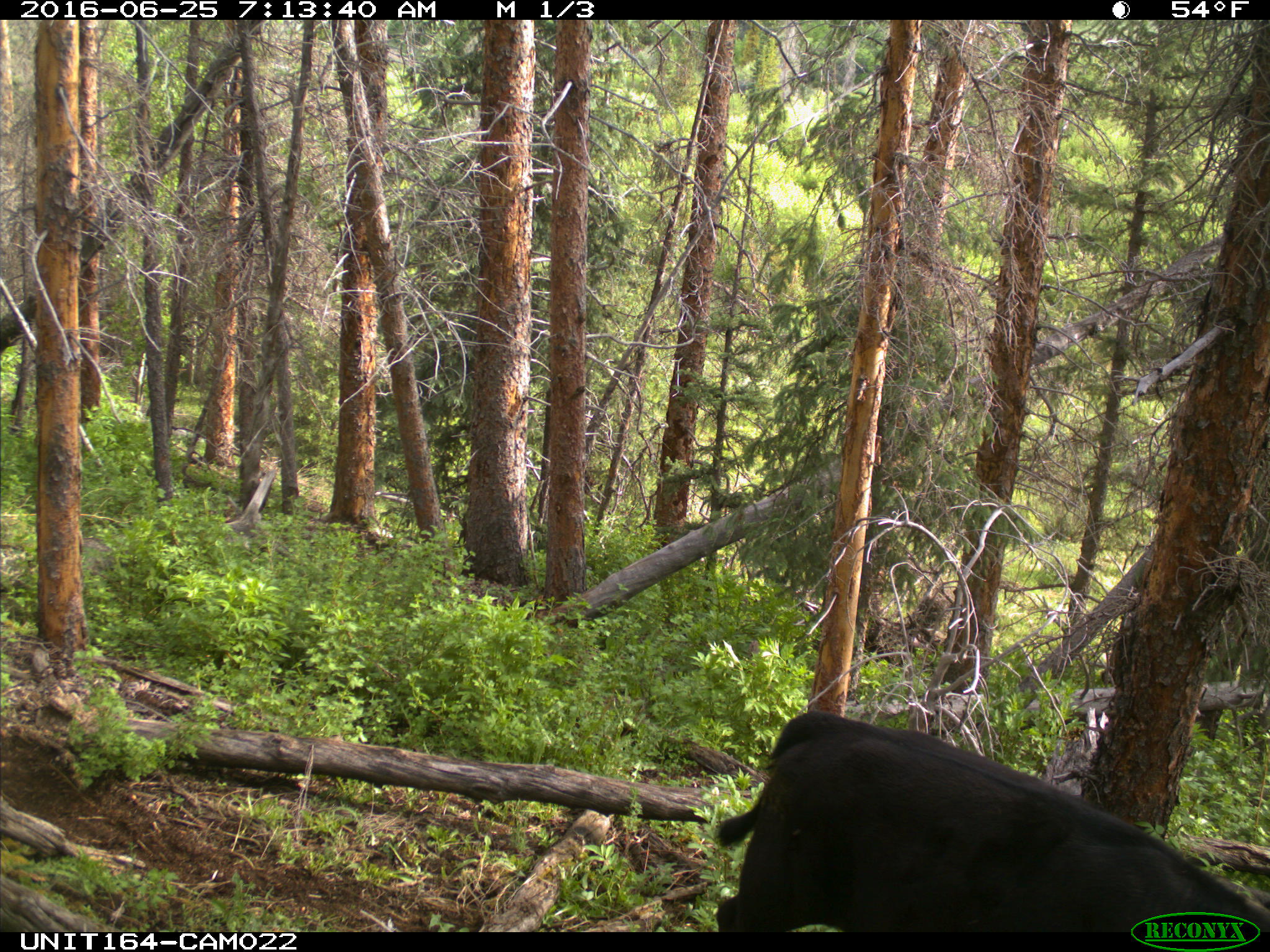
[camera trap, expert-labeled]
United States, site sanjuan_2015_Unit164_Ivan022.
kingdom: Animalia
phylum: Chordata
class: Mammalia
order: Artiodactyla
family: Bovidae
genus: Bos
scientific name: Bos taurus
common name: domestic cow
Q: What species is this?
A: Bos taurus (domestic cow).